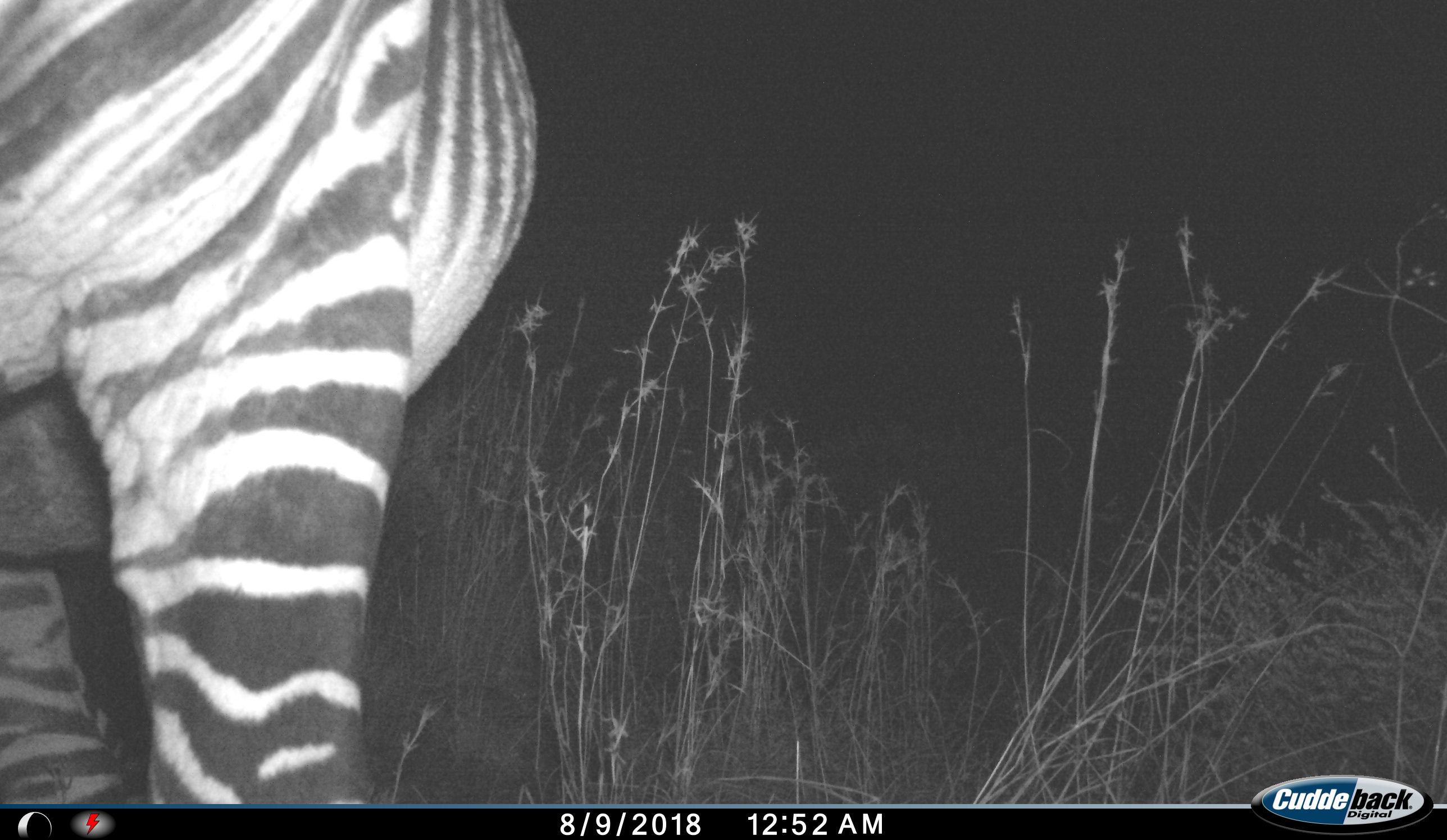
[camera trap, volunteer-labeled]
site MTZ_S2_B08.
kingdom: Animalia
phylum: Chordata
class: Mammalia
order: Perissodactyla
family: Equidae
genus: Equus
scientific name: Equus zebra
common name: mountain zebra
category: zebramountain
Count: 1.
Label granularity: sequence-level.